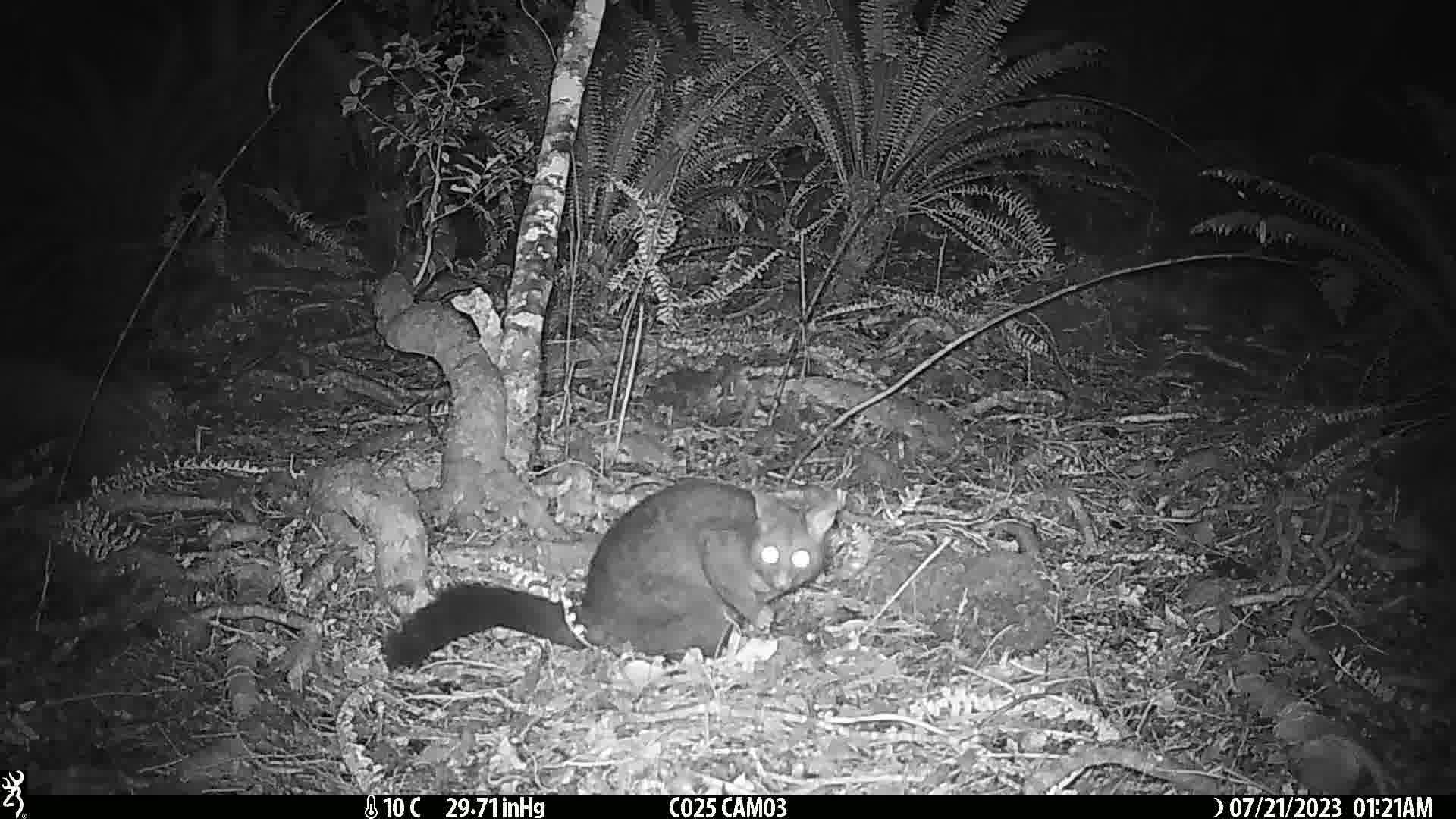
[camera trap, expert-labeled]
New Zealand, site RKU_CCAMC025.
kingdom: Animalia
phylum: Chordata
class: Mammalia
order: Diprotodontia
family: Phalangeridae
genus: Trichosurus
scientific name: Trichosurus vulpecula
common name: common brushtail possum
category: possum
Possum (common brushtail possum) (Trichosurus vulpecula).